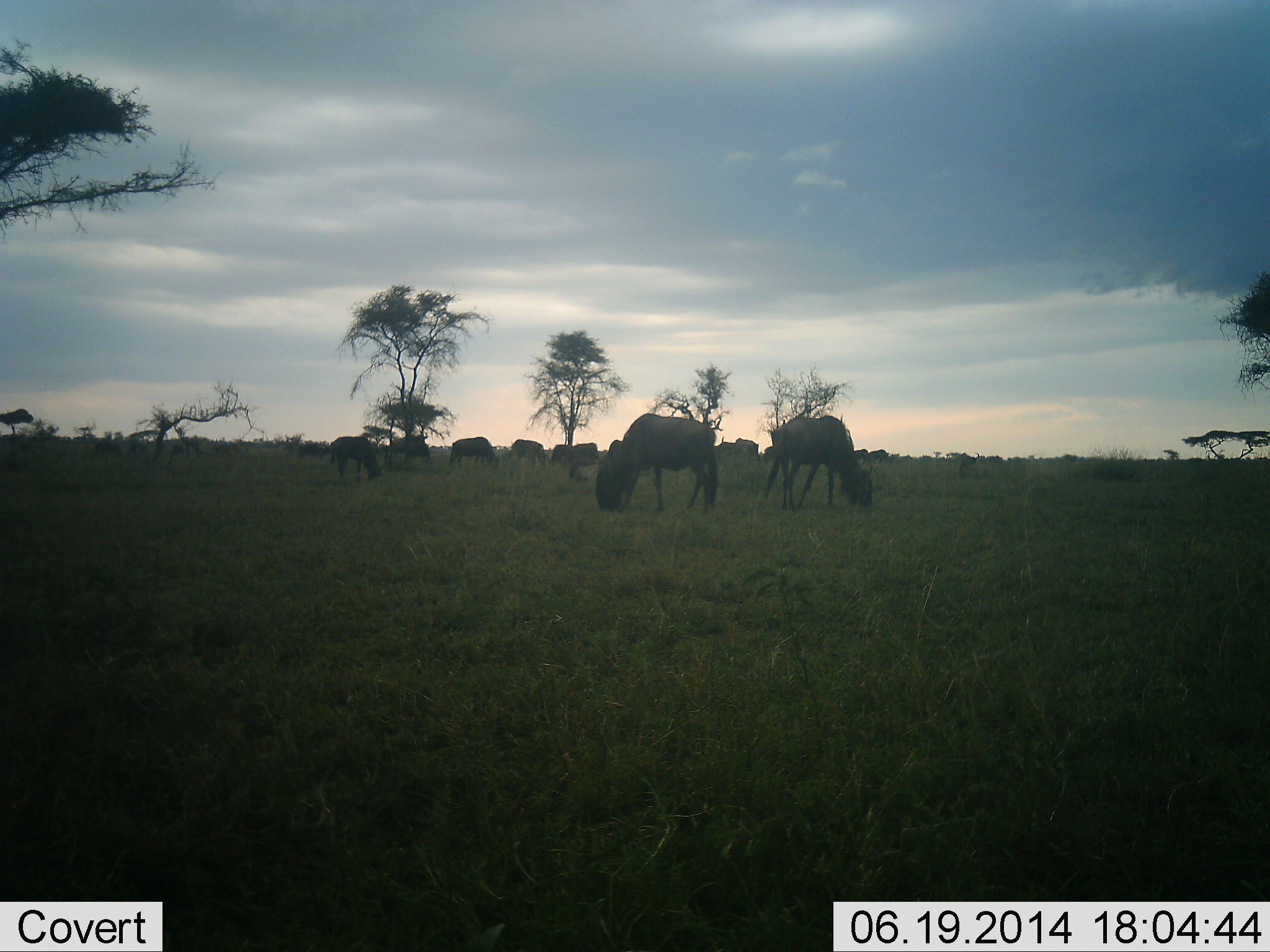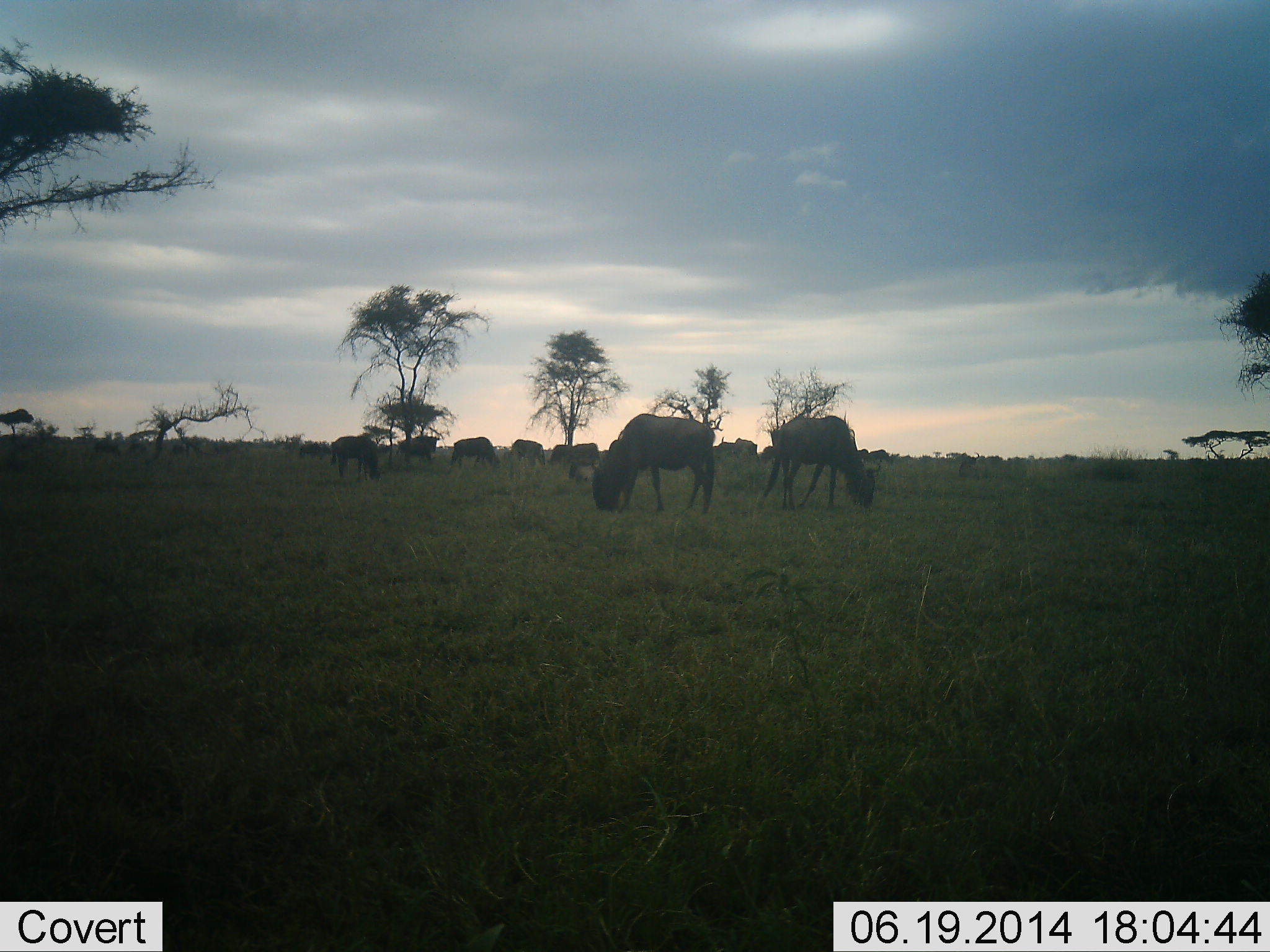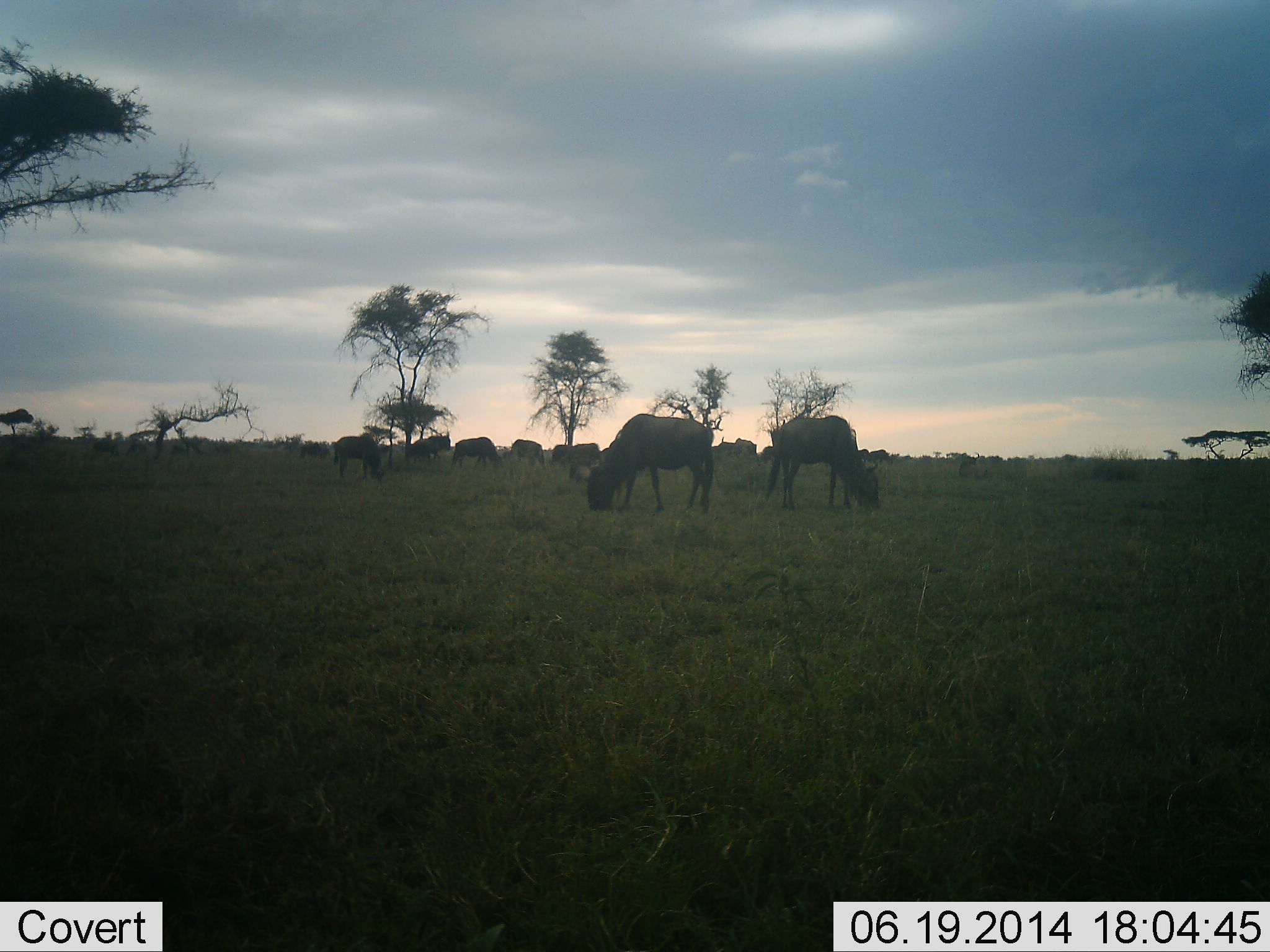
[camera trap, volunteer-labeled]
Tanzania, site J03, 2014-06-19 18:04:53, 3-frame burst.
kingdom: Animalia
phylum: Chordata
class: Mammalia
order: Artiodactyla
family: Bovidae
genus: Connochaetes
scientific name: Connochaetes taurinus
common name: blue wildebeest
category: wildebeest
Wildebeest (blue wildebeest) (Connochaetes taurinus), count 10. Behavior (volunteer vote fractions): standing 40%, resting 0%, moving 20%, interacting 0%. Young present (vote fraction): 0%. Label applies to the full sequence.